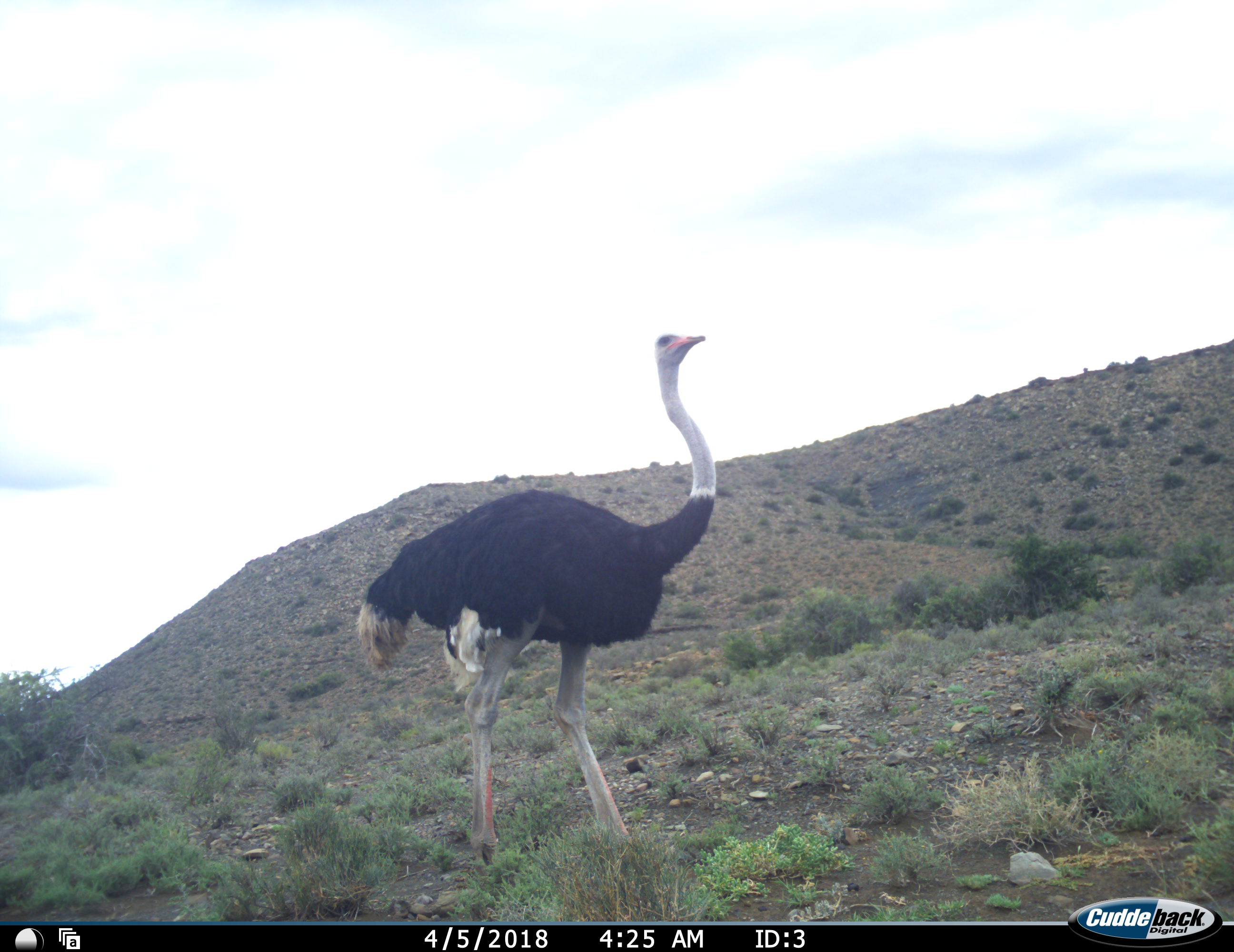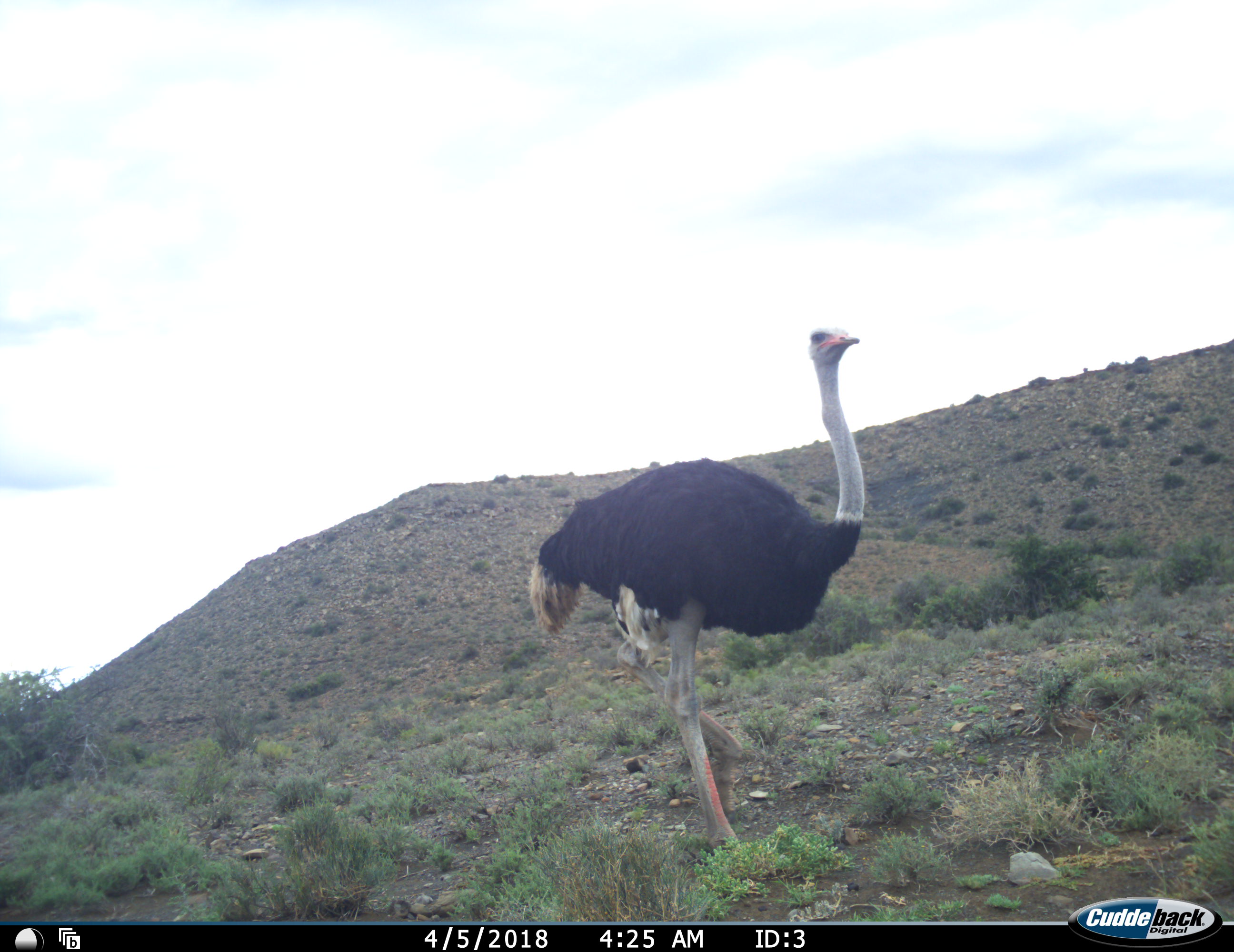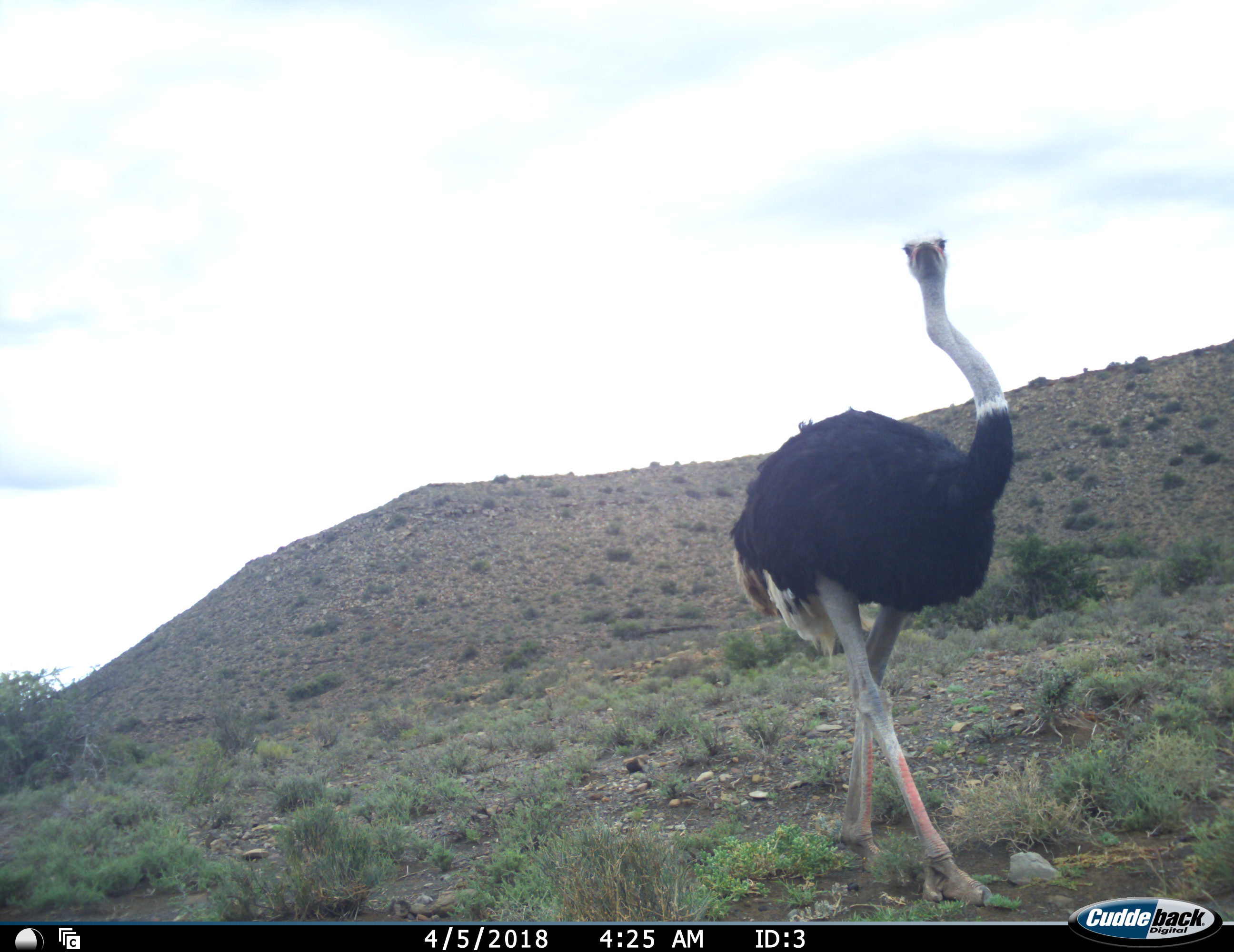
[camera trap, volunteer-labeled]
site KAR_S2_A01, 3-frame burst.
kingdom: Animalia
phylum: Chordata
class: Aves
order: Struthioniformes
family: Struthionidae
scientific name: Struthionidae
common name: ostrich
Ostrich (Struthionidae), count 1. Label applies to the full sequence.